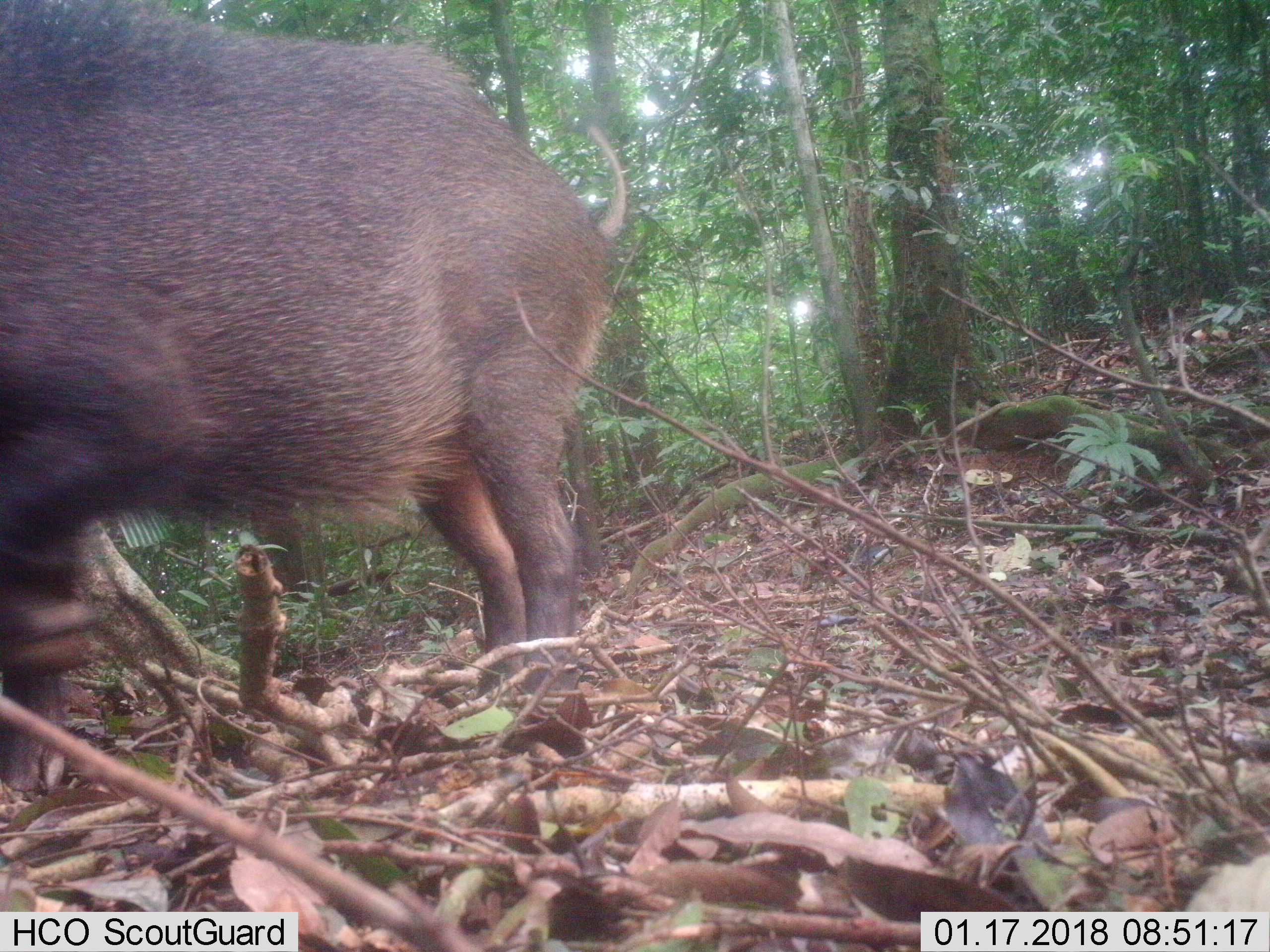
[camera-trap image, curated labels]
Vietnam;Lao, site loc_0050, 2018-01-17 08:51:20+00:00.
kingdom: Animalia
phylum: Chordata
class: Mammalia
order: Artiodactyla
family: Suidae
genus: Sus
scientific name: Sus scrofa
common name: eurasian wild pig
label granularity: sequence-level